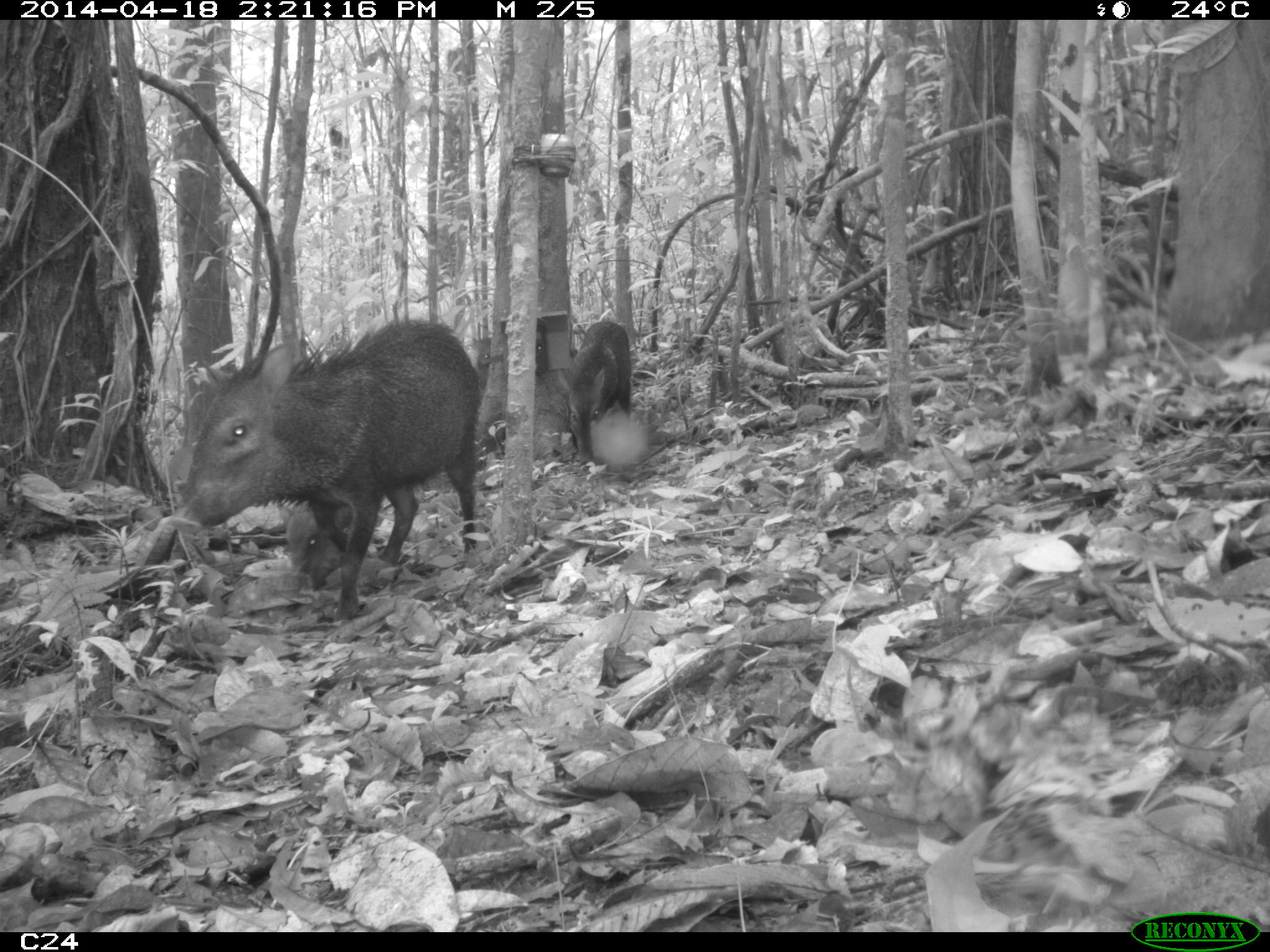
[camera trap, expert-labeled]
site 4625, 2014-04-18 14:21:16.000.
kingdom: Animalia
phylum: Chordata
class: Mammalia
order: Artiodactyla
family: Tayassuidae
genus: Pecari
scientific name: Pecari tajacu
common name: collared peccary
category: tayassu tajacu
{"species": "tayassu tajacu (collared peccary) (Pecari tajacu)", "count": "5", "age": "adult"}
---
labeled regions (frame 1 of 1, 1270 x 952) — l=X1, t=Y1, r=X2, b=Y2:
tayassu tajacu: l=177, t=313, r=478, b=619; l=558, t=317, r=632, b=463; l=274, t=501, r=386, b=593